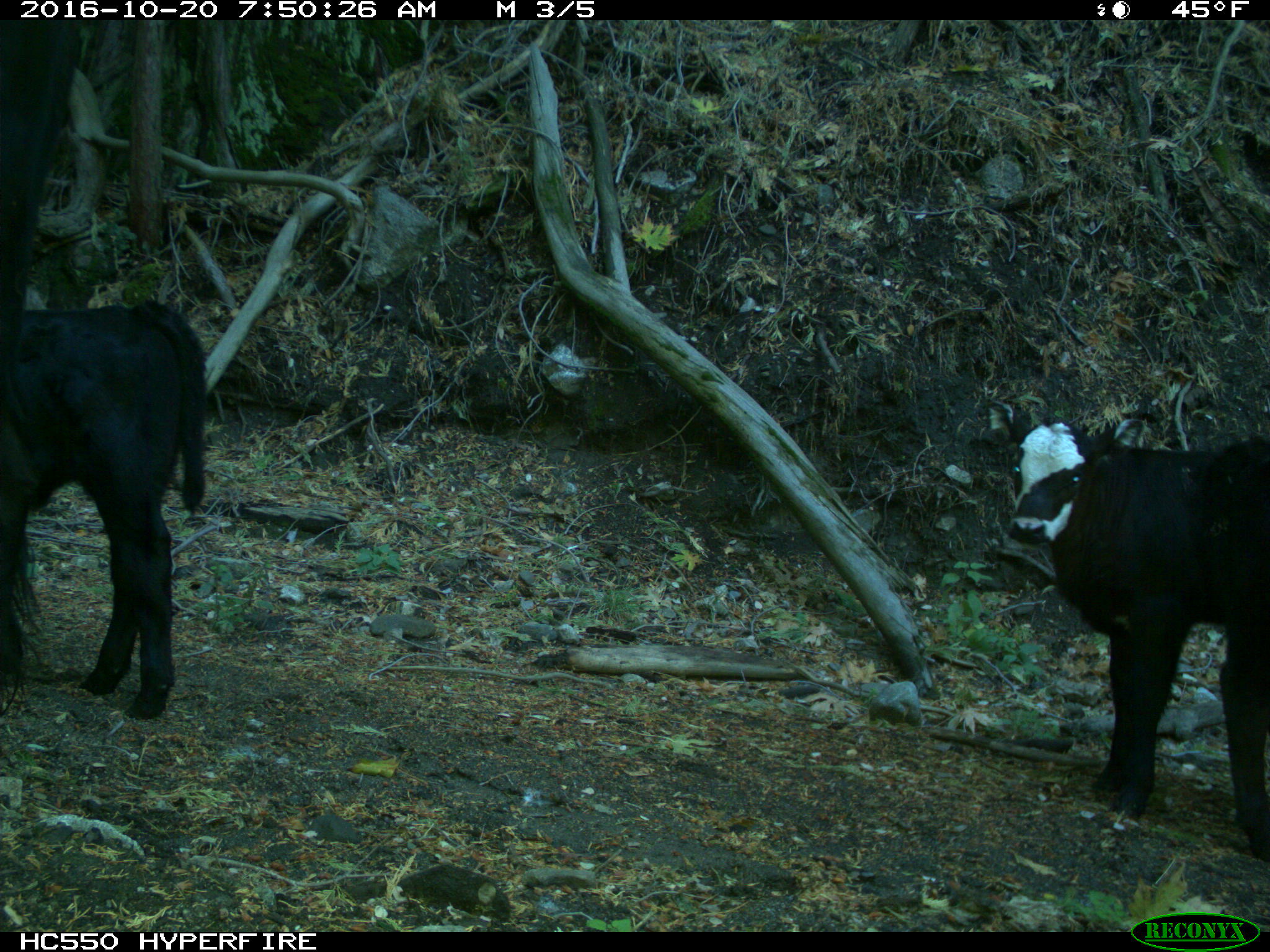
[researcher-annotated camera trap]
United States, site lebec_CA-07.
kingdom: Animalia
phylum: Chordata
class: Mammalia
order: Artiodactyla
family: Bovidae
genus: Bos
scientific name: Bos taurus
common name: domestic cow